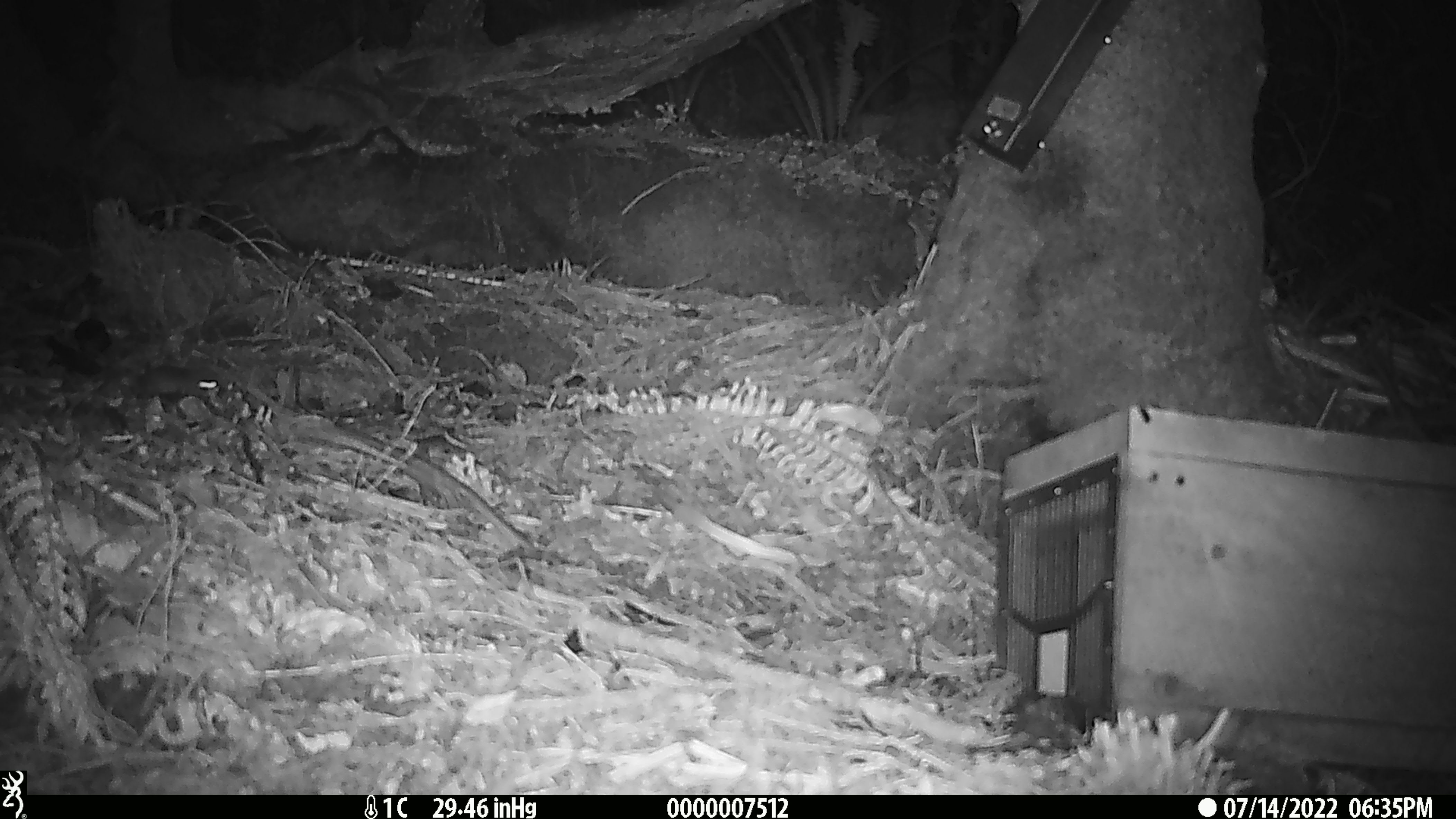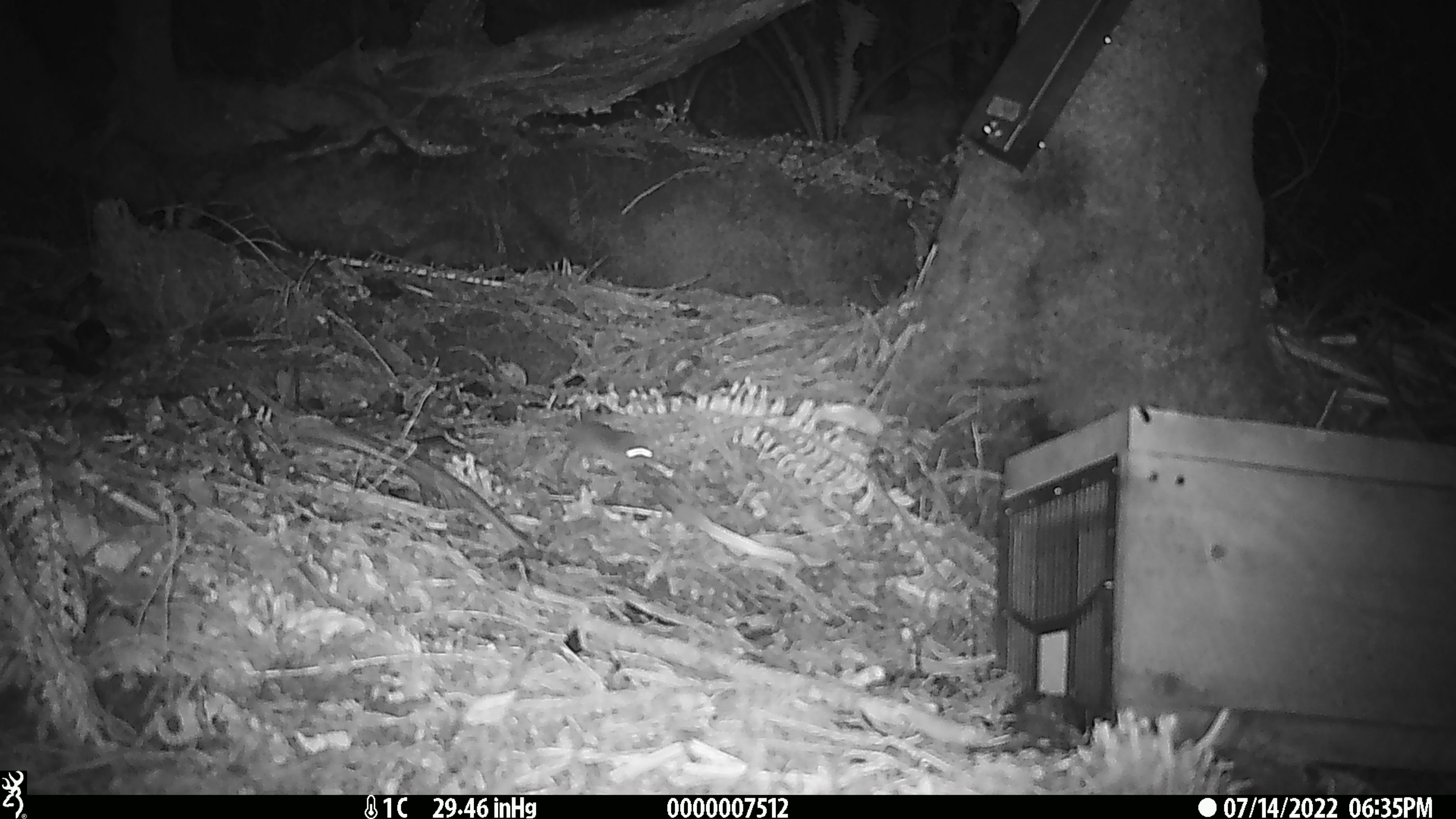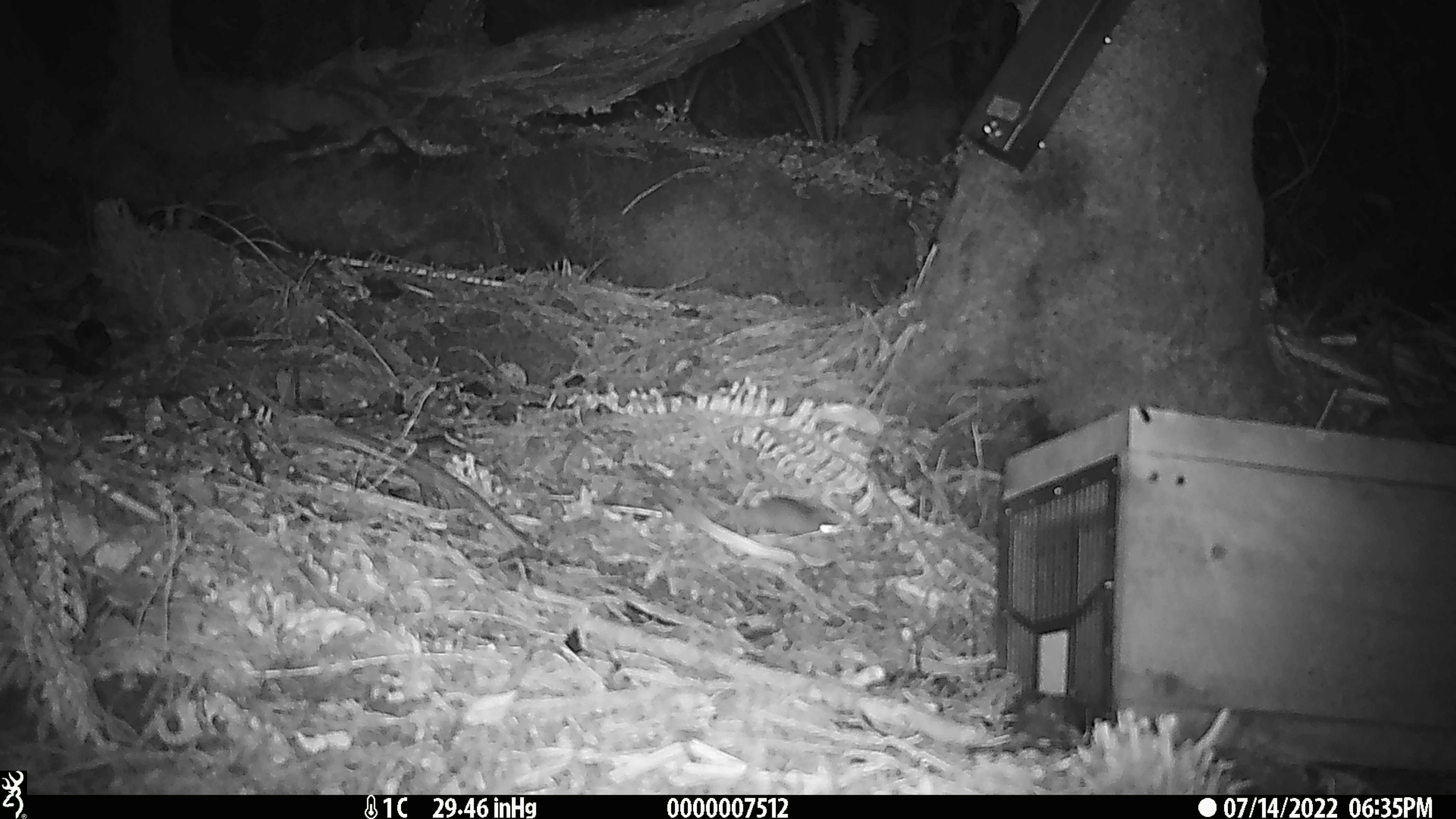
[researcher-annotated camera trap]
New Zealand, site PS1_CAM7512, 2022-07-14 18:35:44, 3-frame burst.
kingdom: Animalia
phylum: Chordata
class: Mammalia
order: Rodentia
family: Muridae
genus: Mus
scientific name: Mus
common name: mouse